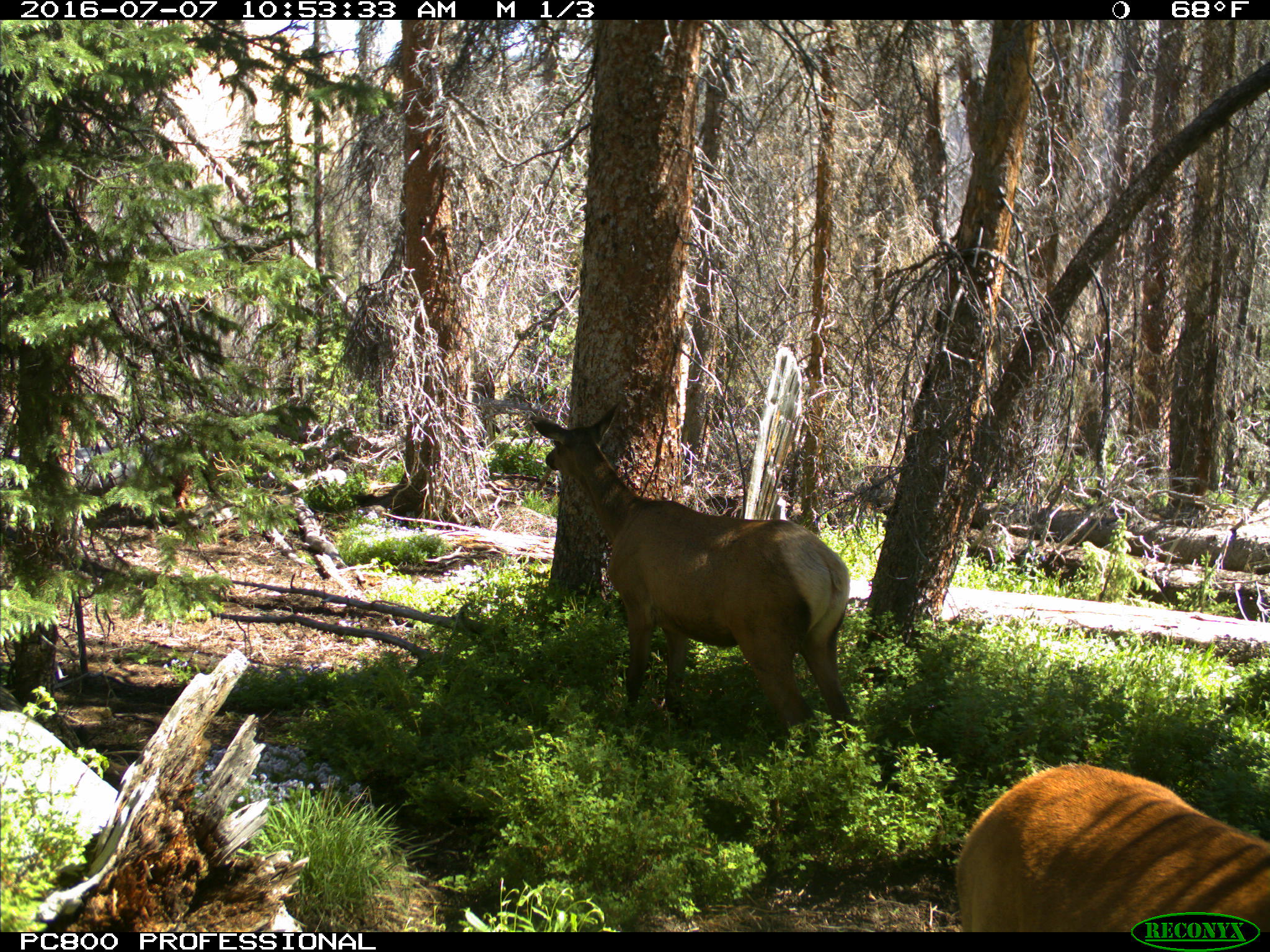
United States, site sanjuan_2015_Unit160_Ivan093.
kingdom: Animalia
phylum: Chordata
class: Mammalia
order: Artiodactyla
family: Cervidae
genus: Cervus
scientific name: Cervus elaphus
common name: red deer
Cervus elaphus (red deer).